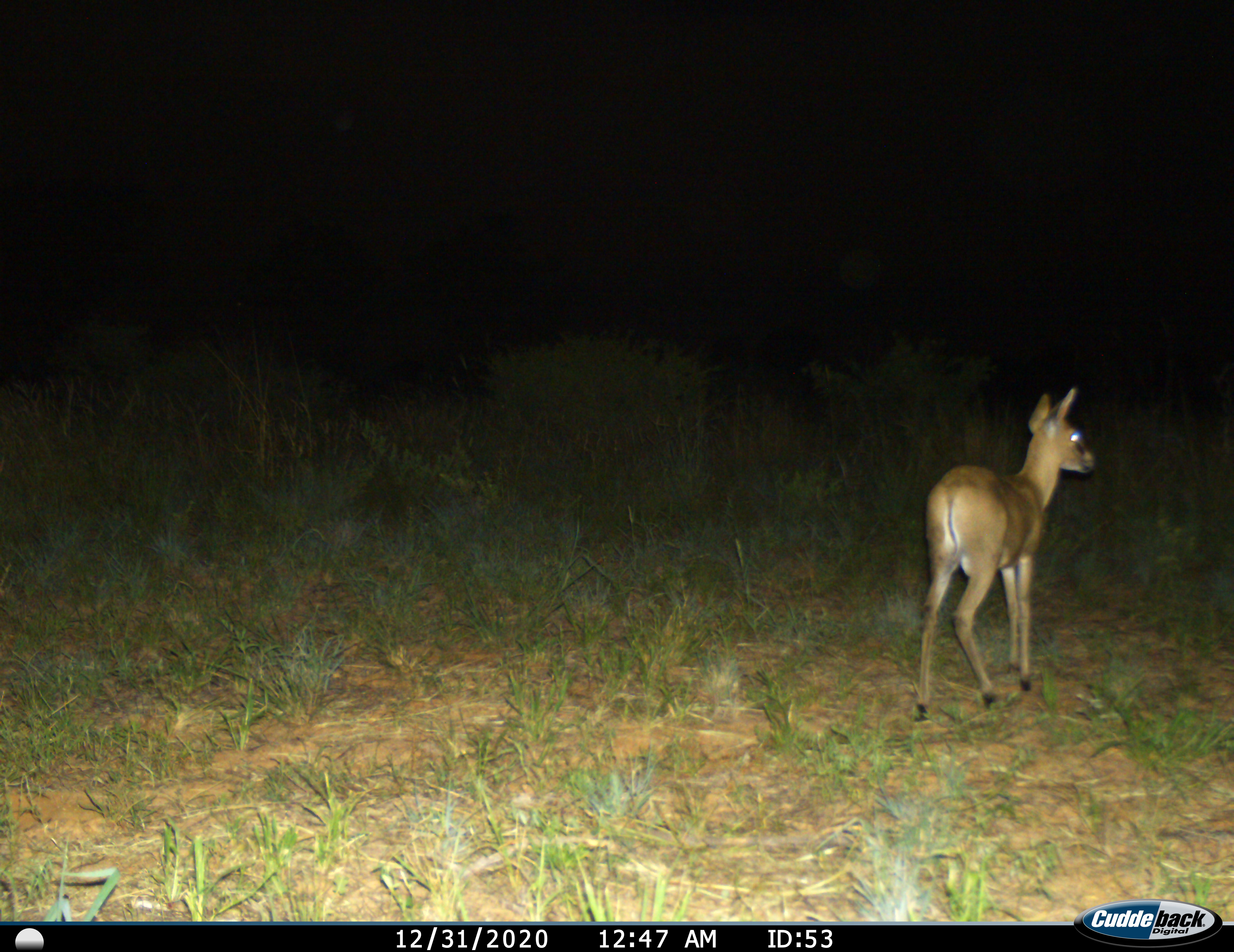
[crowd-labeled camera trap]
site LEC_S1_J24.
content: unidentified animal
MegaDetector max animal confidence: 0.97